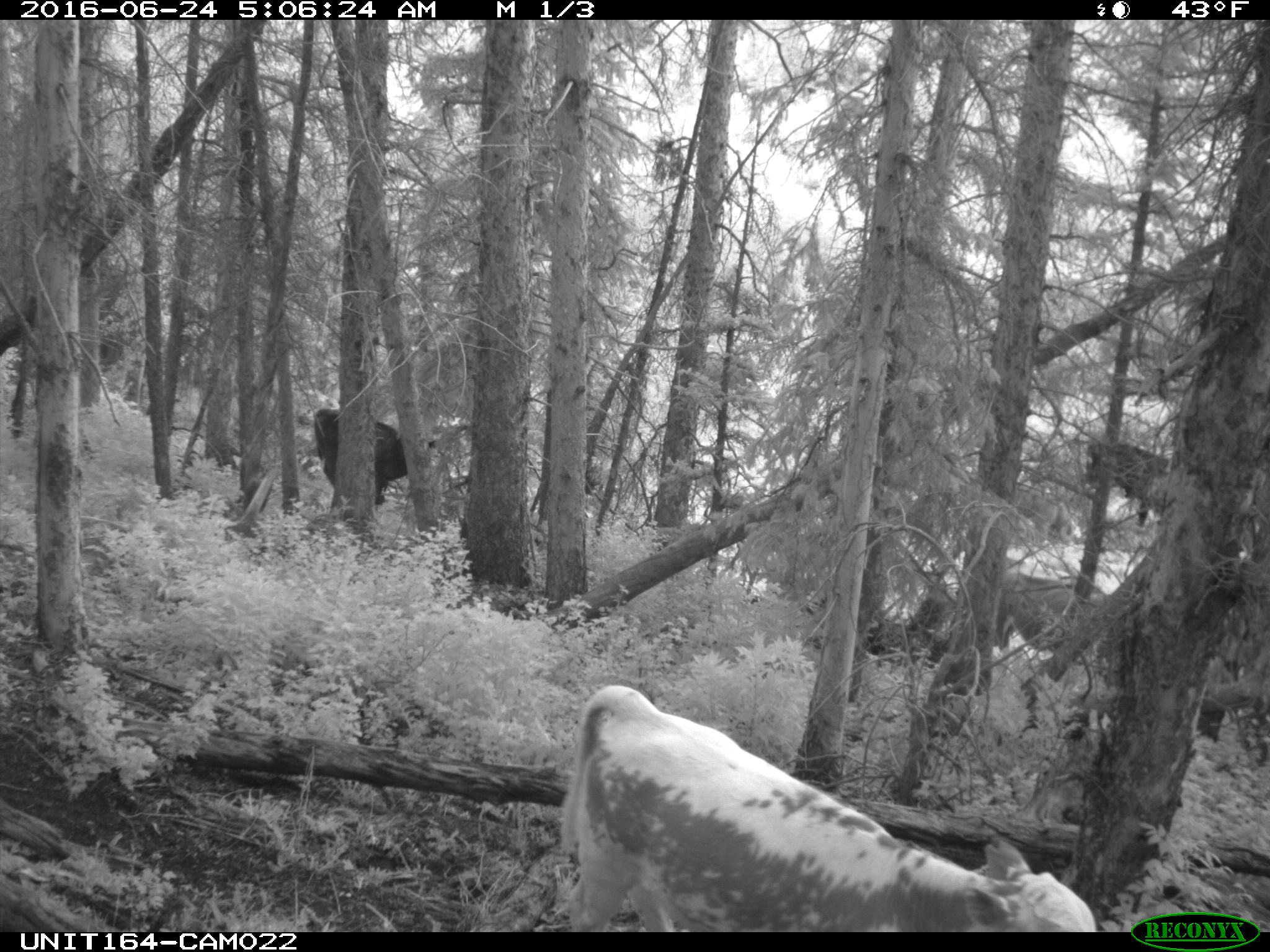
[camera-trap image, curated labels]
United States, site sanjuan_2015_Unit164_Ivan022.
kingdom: Animalia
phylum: Chordata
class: Mammalia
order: Artiodactyla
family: Bovidae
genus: Bos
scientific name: Bos taurus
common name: domestic cow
Bos taurus (domestic cow).